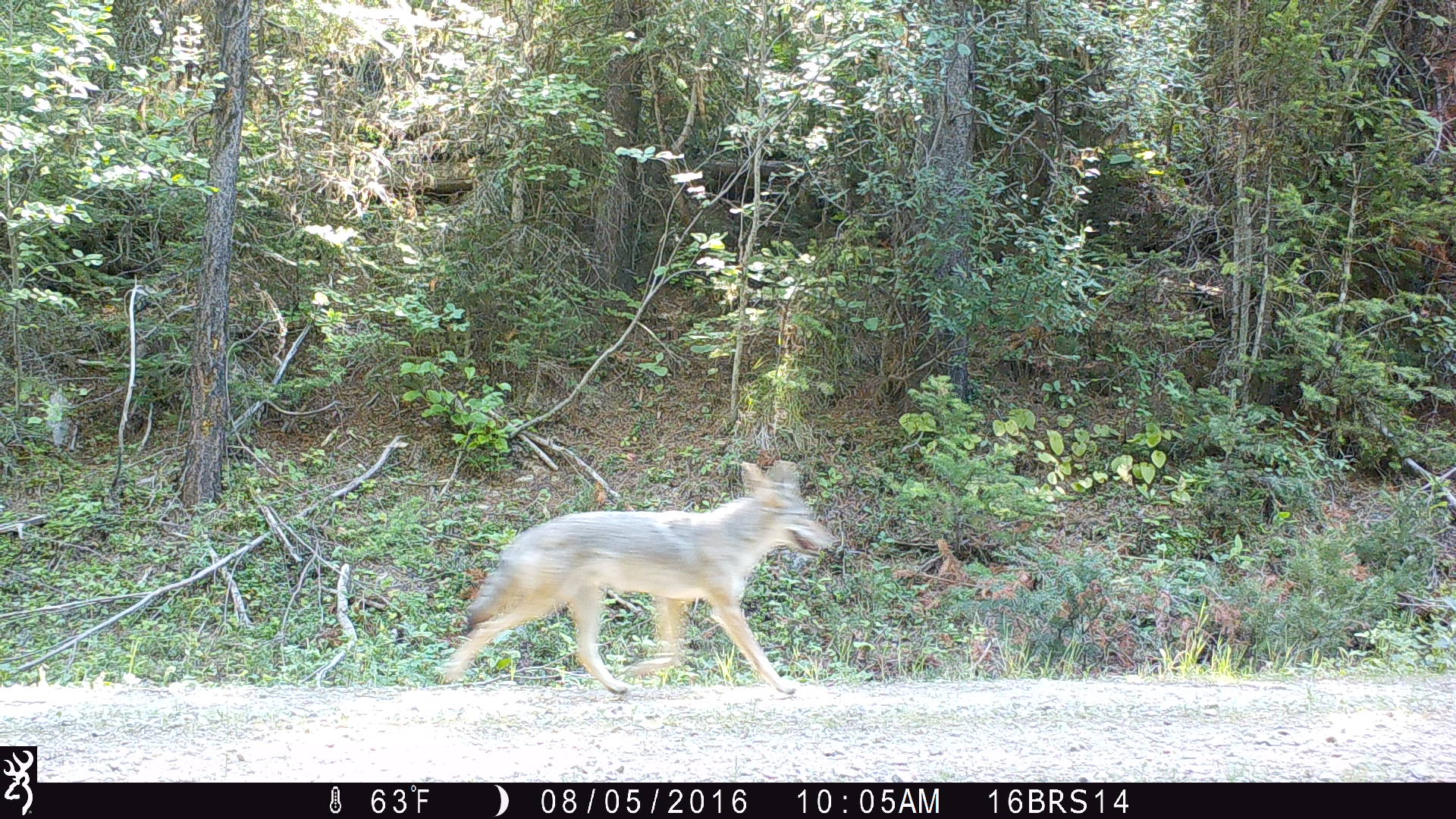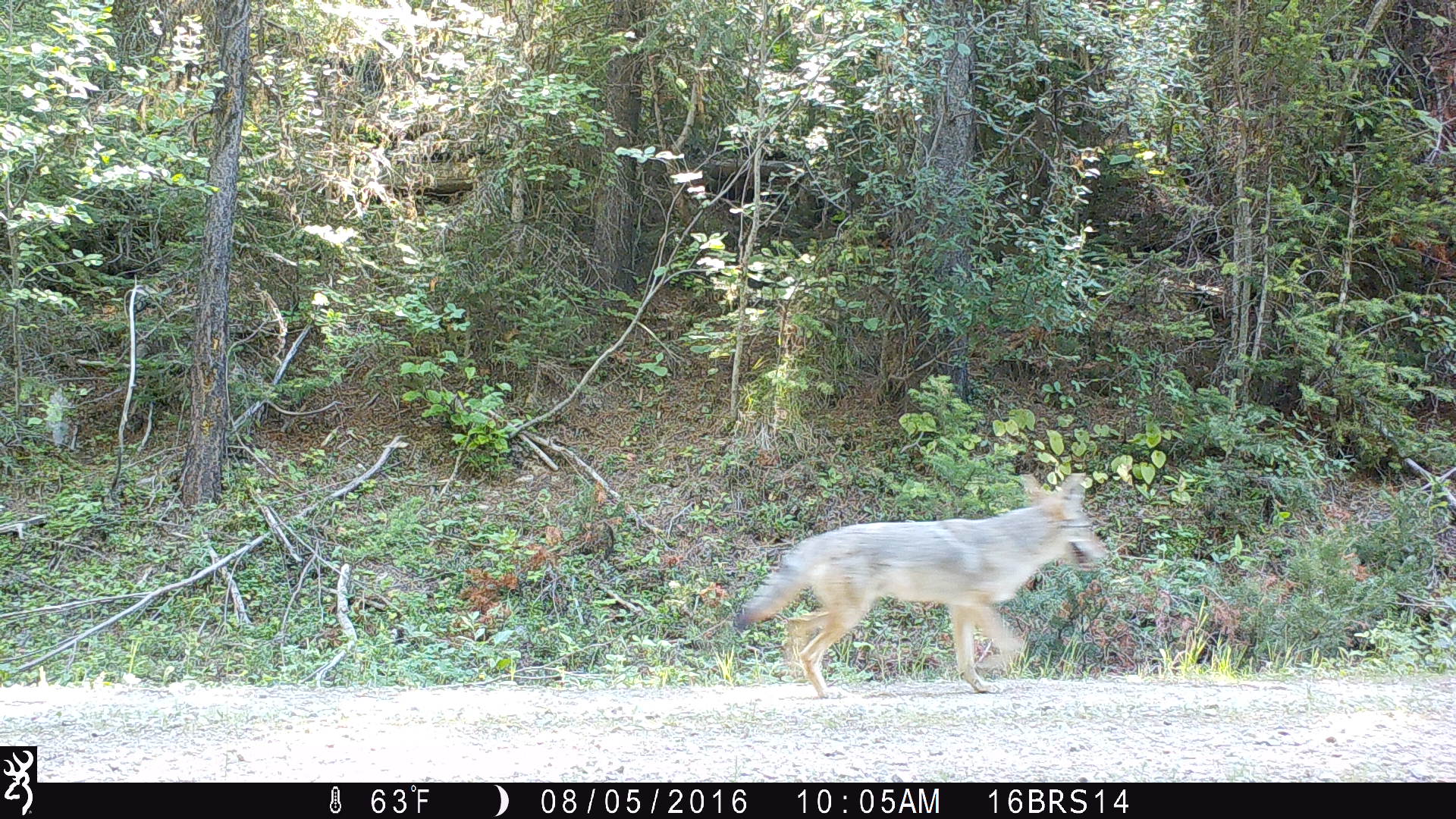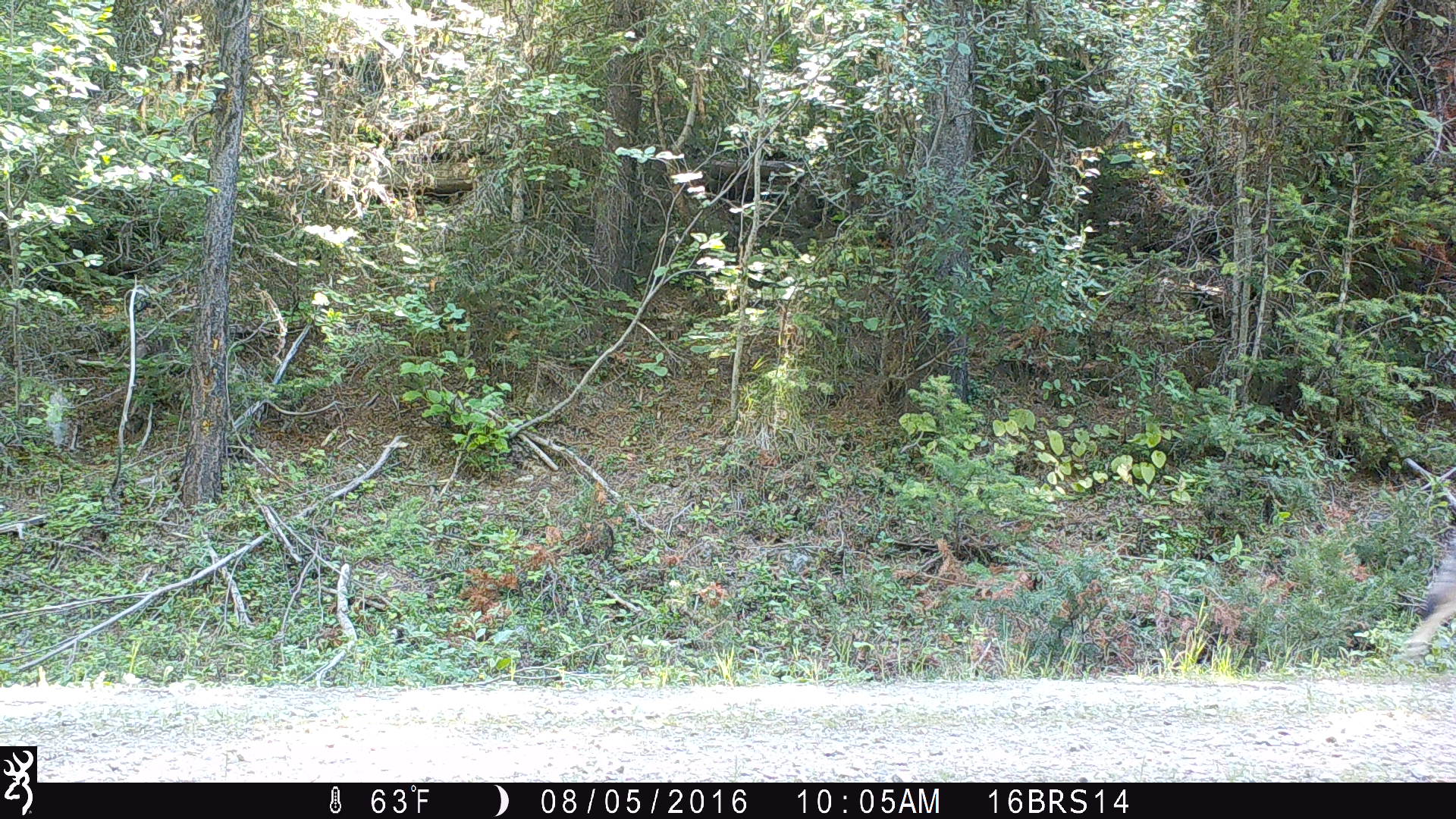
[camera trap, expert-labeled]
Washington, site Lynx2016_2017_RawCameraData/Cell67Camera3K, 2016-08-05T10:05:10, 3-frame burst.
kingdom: Animalia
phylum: Chordata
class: Mammalia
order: Carnivora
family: Canidae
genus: Canis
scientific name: Canis latrans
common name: coyote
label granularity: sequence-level